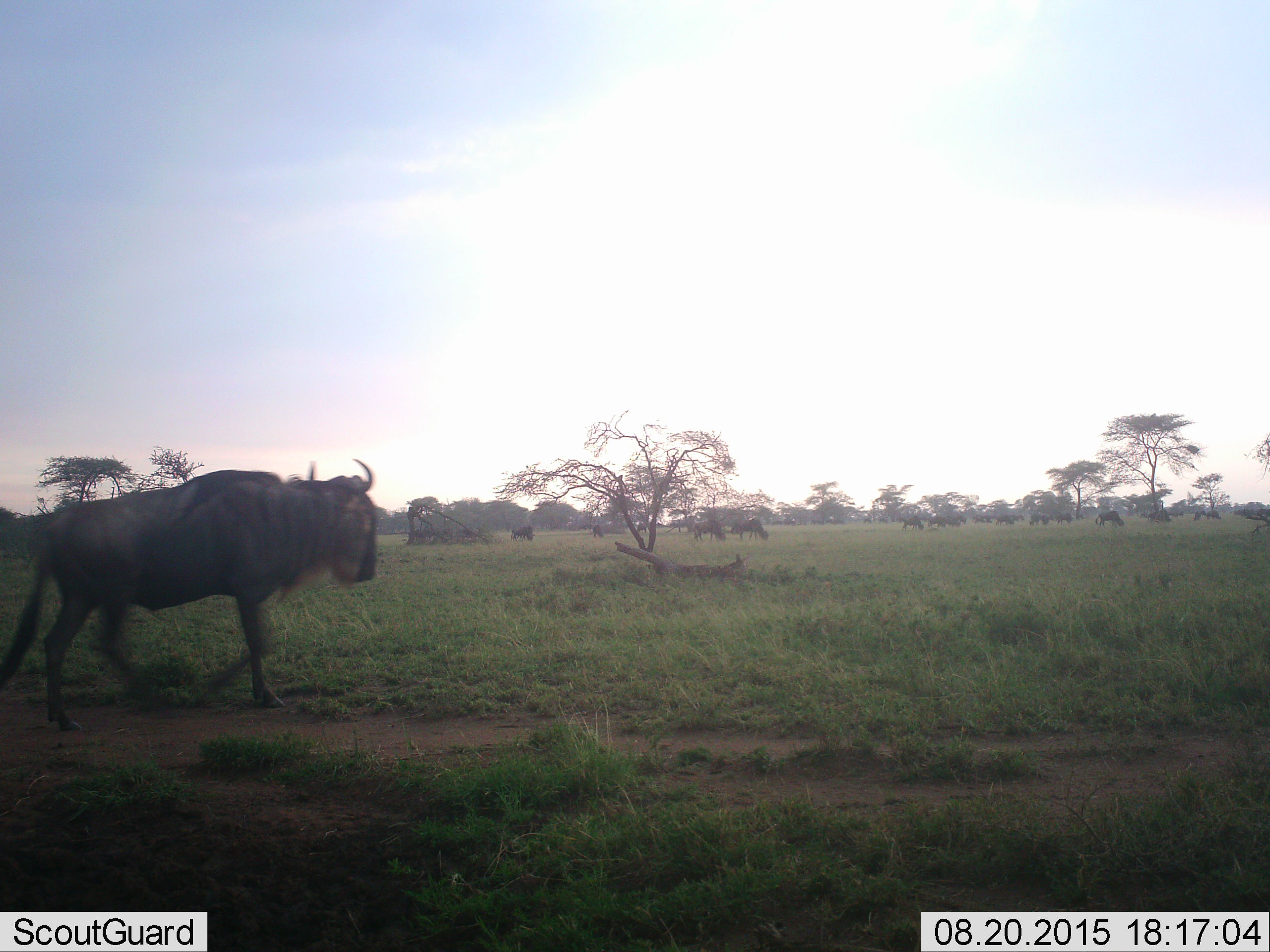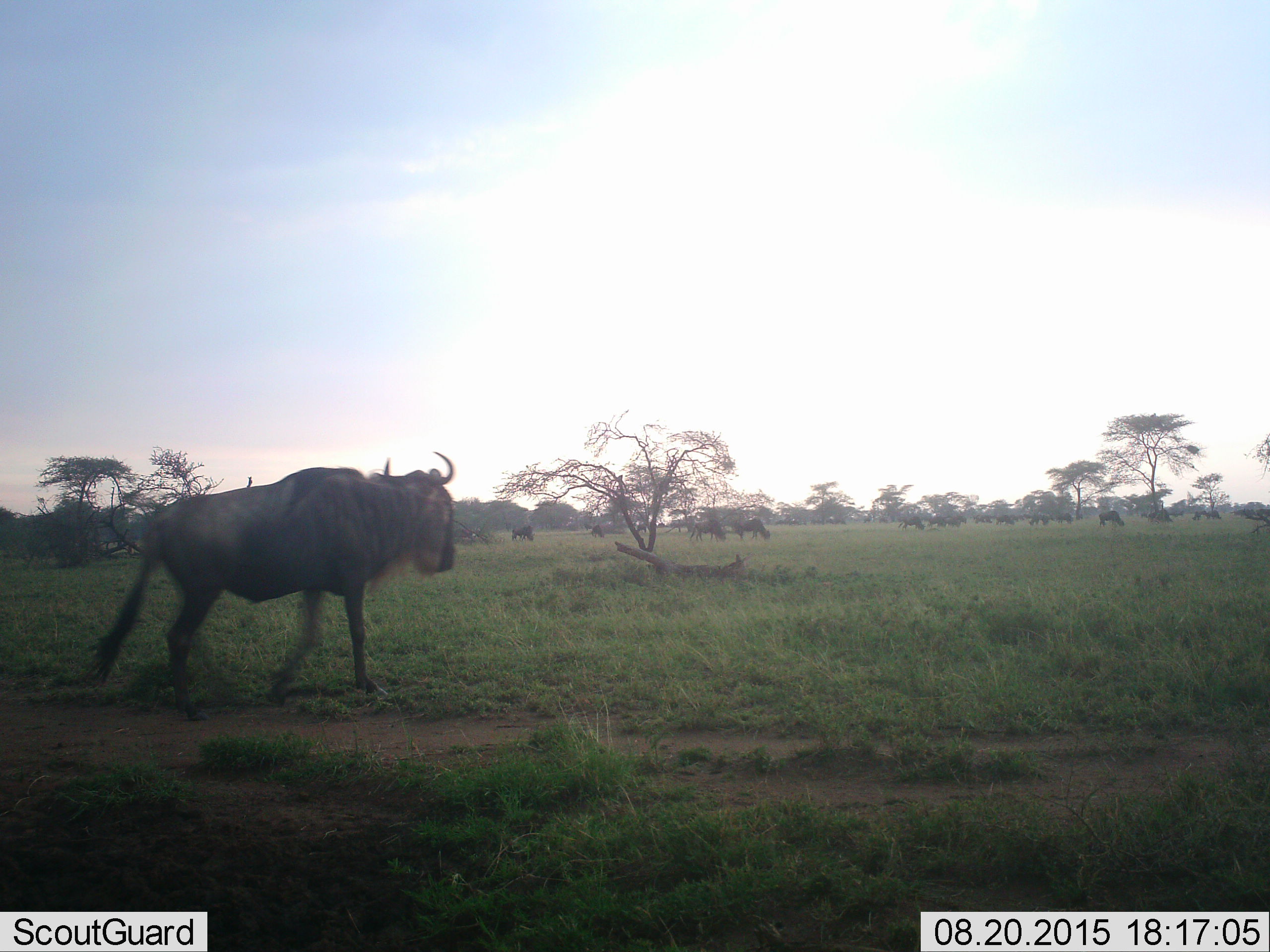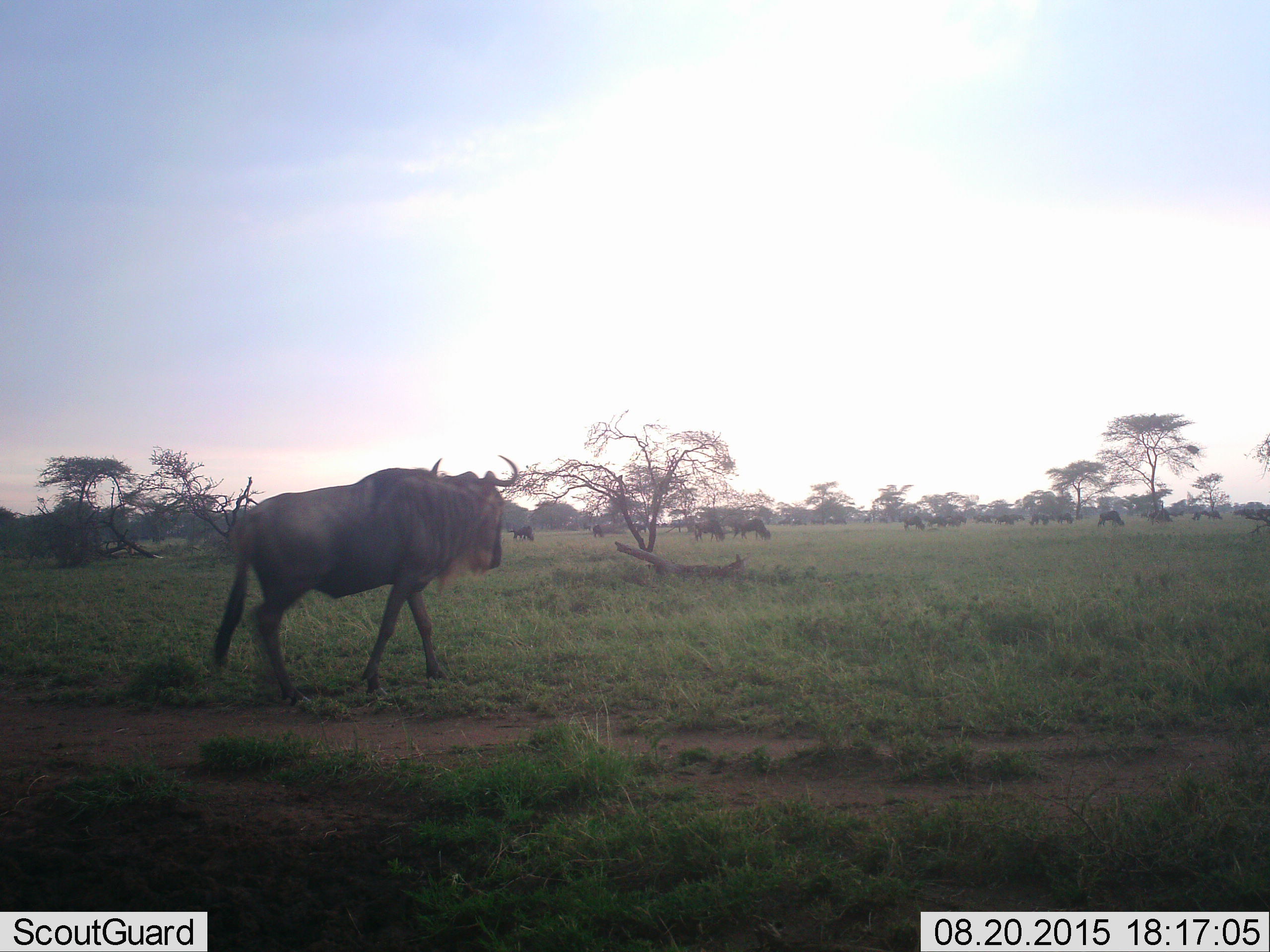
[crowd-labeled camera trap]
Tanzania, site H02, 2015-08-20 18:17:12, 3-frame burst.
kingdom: Animalia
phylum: Chordata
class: Mammalia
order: Artiodactyla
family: Bovidae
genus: Connochaetes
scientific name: Connochaetes taurinus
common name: blue wildebeest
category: wildebeest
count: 11-50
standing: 44%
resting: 0%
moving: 89%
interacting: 11%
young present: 0%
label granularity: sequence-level